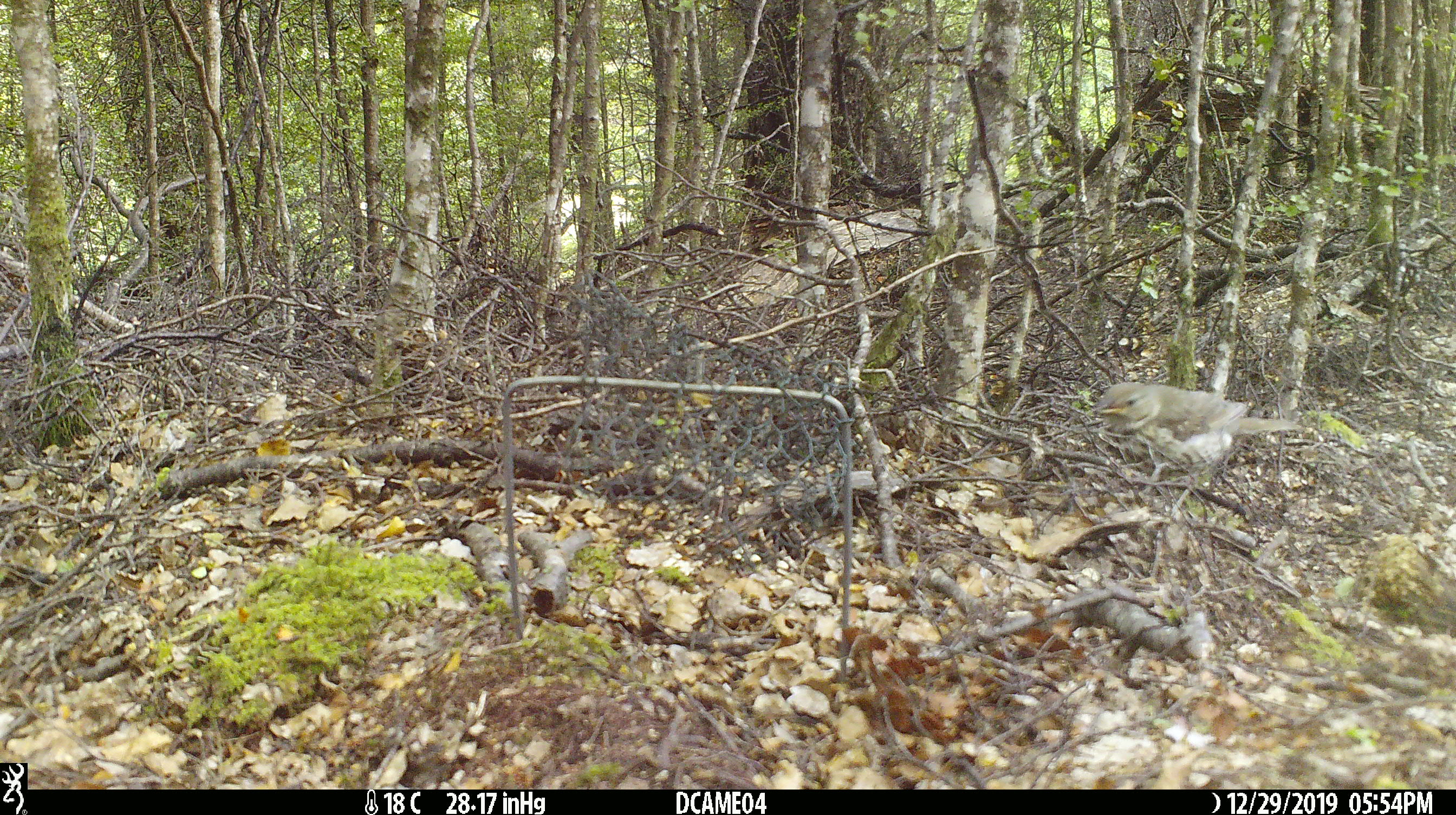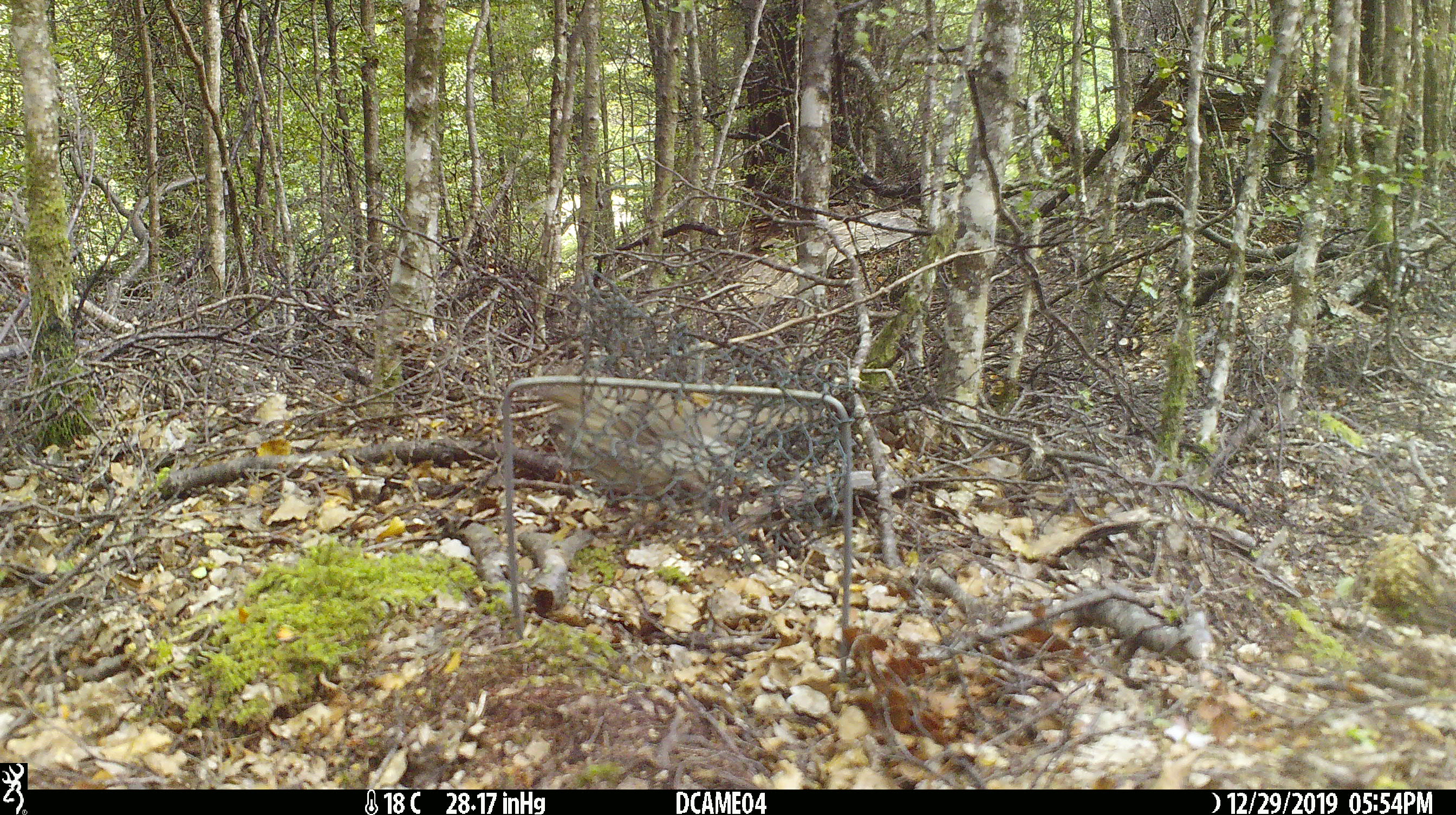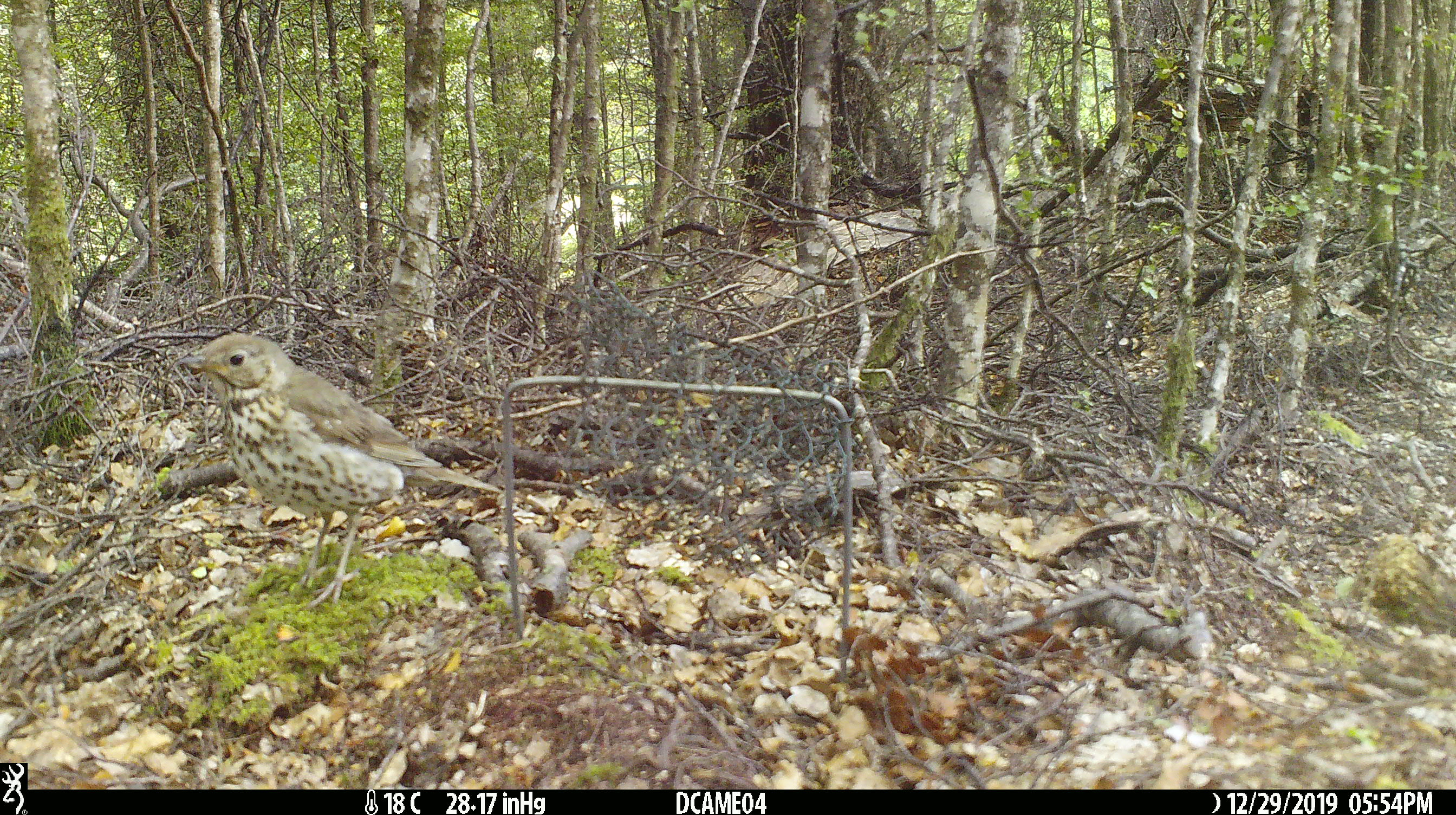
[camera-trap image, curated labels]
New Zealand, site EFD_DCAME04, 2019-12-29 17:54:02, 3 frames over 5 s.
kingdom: Animalia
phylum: Chordata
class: Aves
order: Passeriformes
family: Turdidae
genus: Turdus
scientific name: Turdus philomelos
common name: song thrush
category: thrush